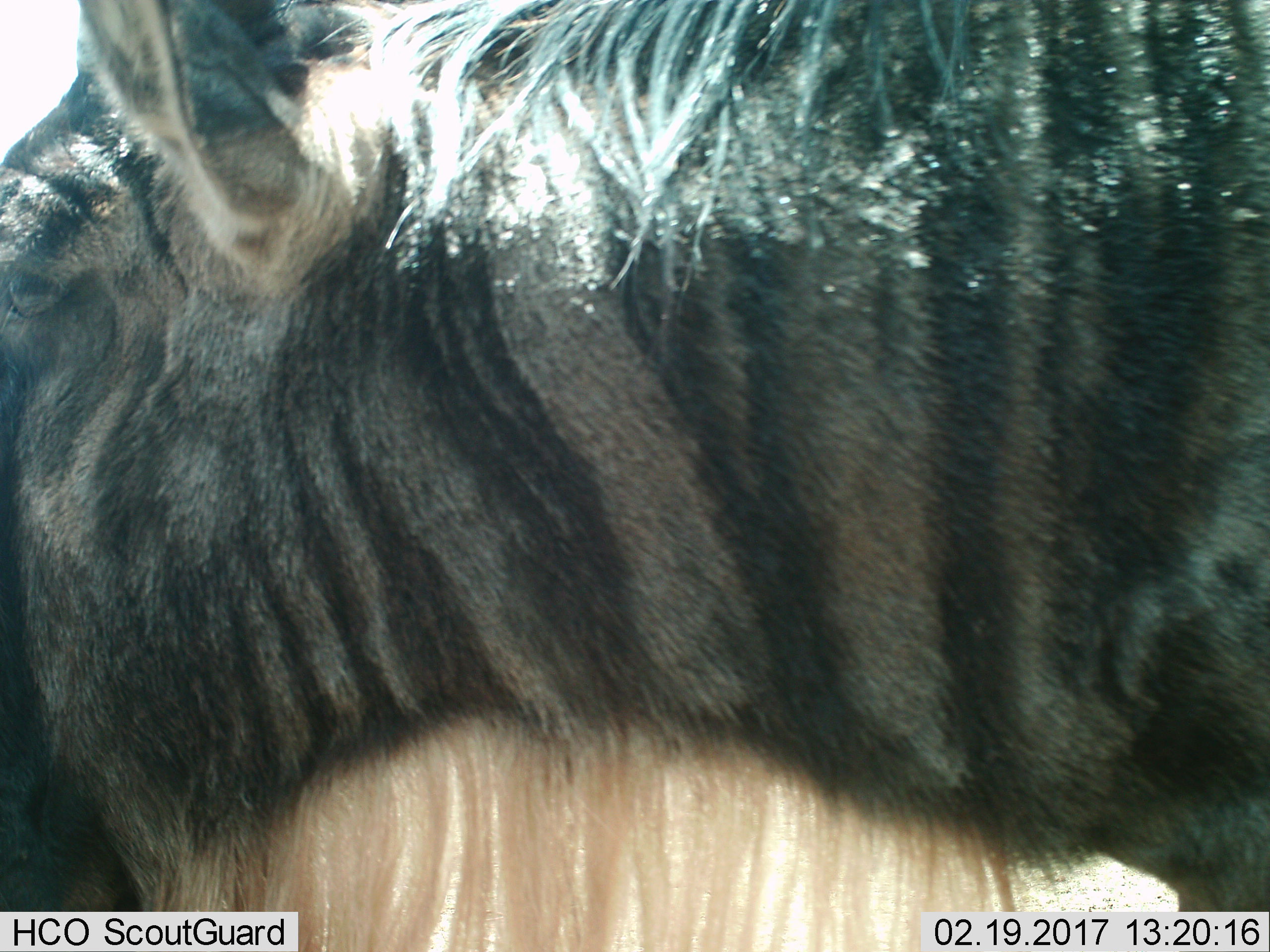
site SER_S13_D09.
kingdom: Animalia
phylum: Chordata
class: Mammalia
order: Artiodactyla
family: Bovidae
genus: Connochaetes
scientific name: Connochaetes taurinus taurinus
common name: blue wildebeest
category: wildebeestblue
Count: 1.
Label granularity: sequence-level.